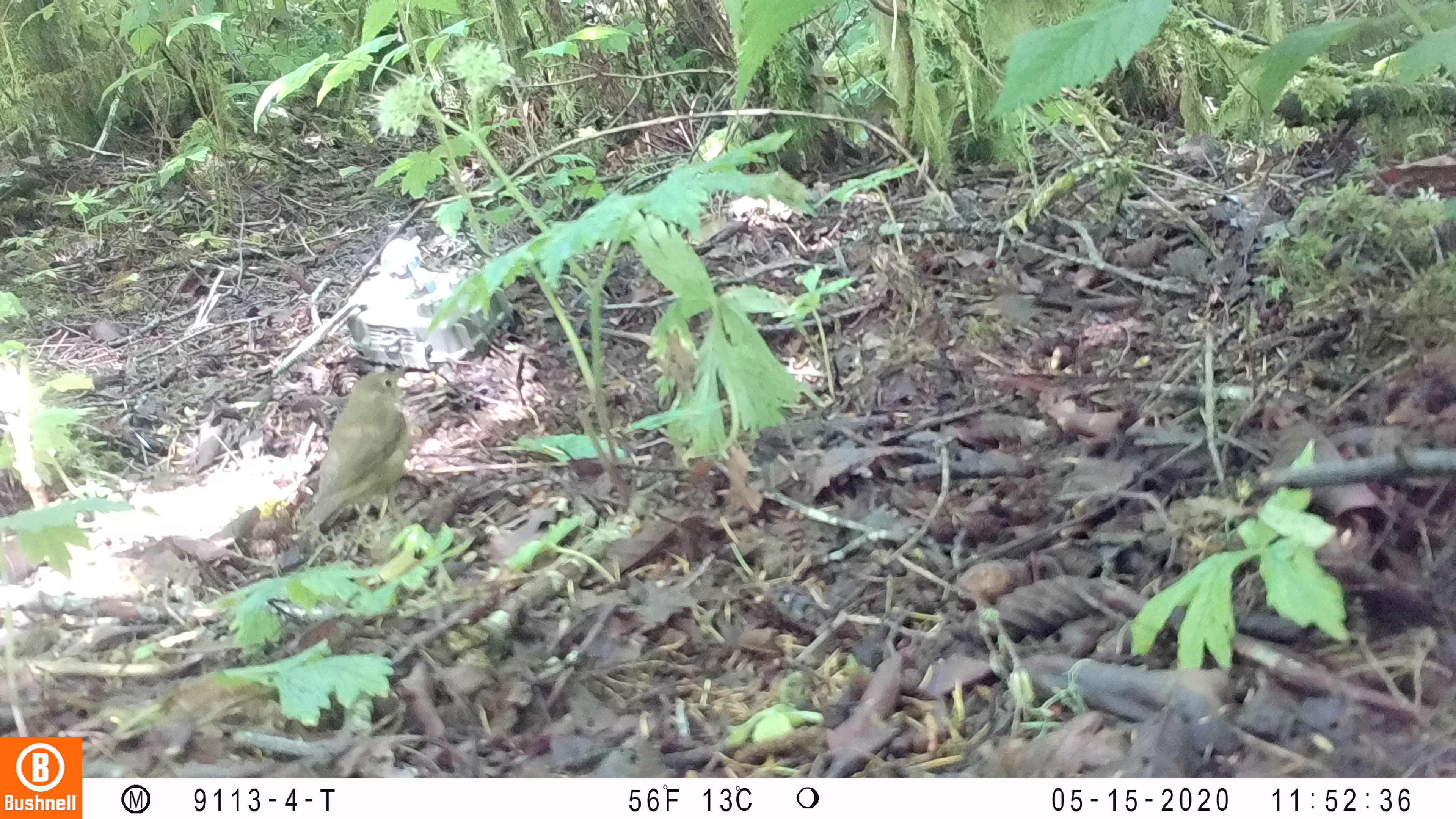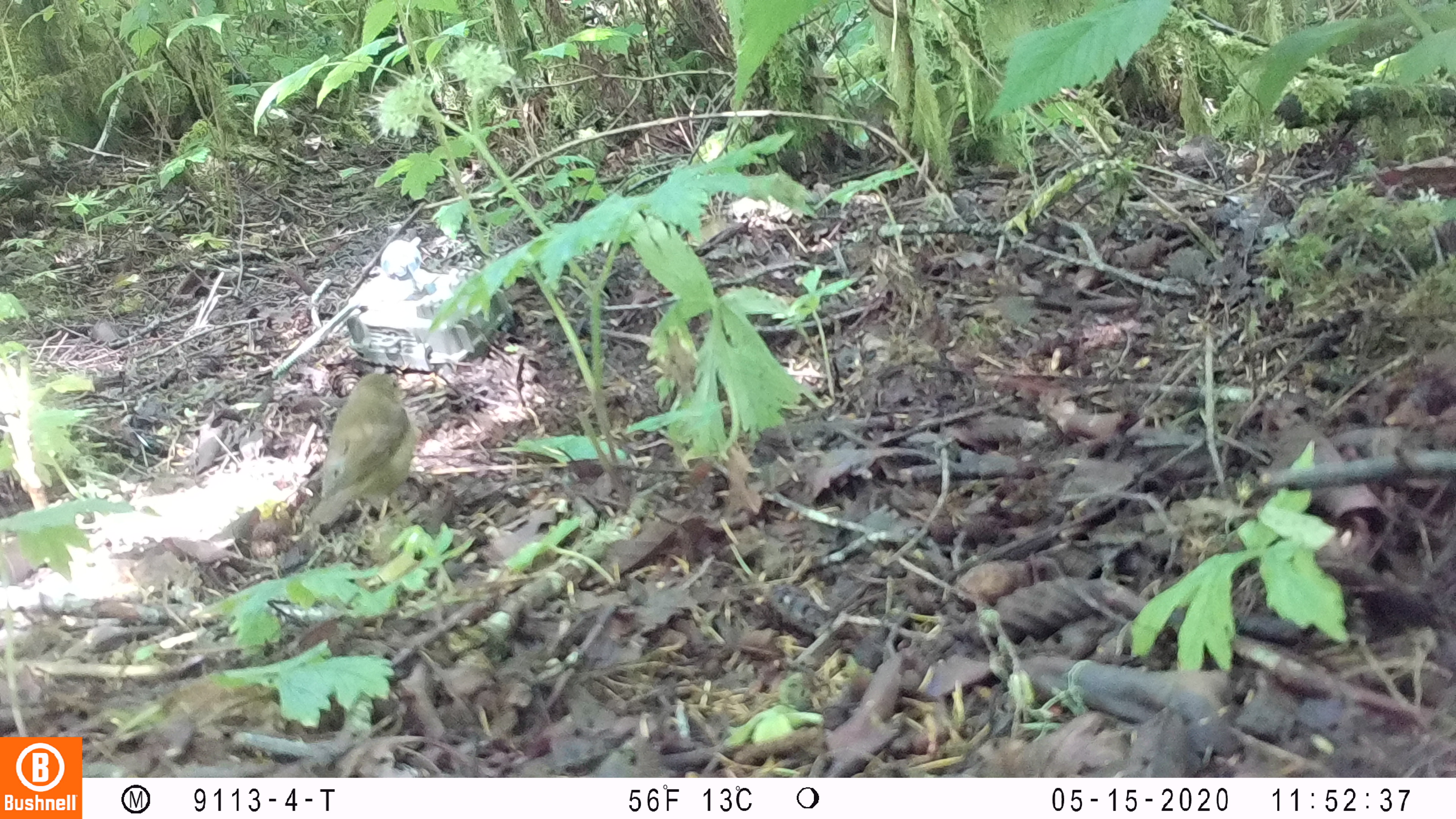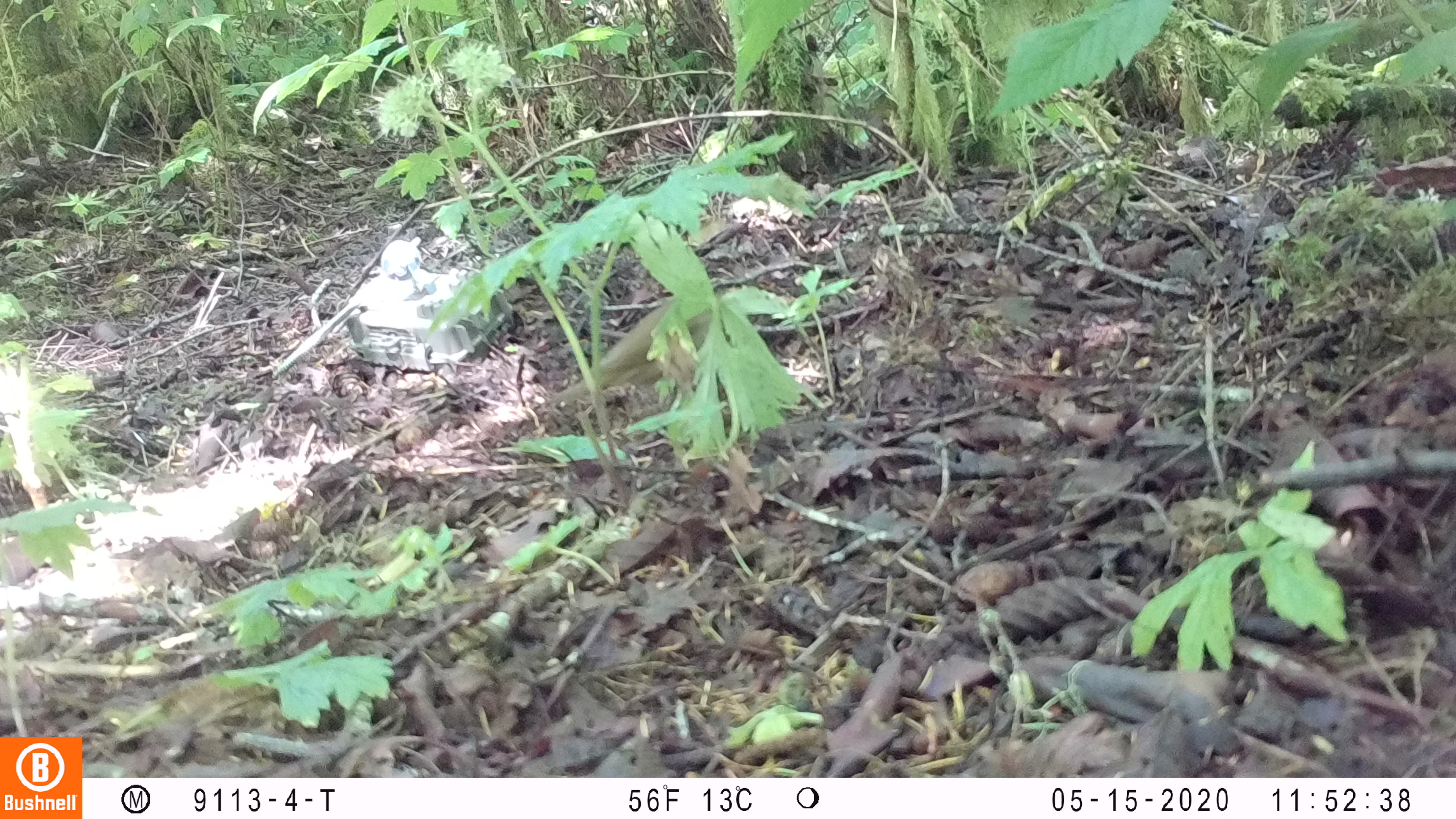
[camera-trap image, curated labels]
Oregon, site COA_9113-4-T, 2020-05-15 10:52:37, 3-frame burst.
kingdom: Animalia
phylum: Chordata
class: Aves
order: Passeriformes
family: Turdidae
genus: Catharus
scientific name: Catharus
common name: brown thrushes and nightingale-thrushes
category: catharus species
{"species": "catharus species (brown thrushes and nightingale-thrushes) (Catharus)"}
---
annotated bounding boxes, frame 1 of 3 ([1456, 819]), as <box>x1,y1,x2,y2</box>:
catharus species: <box>312,370,415,528</box>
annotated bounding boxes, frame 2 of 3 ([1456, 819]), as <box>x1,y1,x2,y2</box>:
catharus species: <box>310,364,426,525</box>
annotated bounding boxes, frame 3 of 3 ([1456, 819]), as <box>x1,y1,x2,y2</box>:
catharus species: <box>545,297,719,404</box>